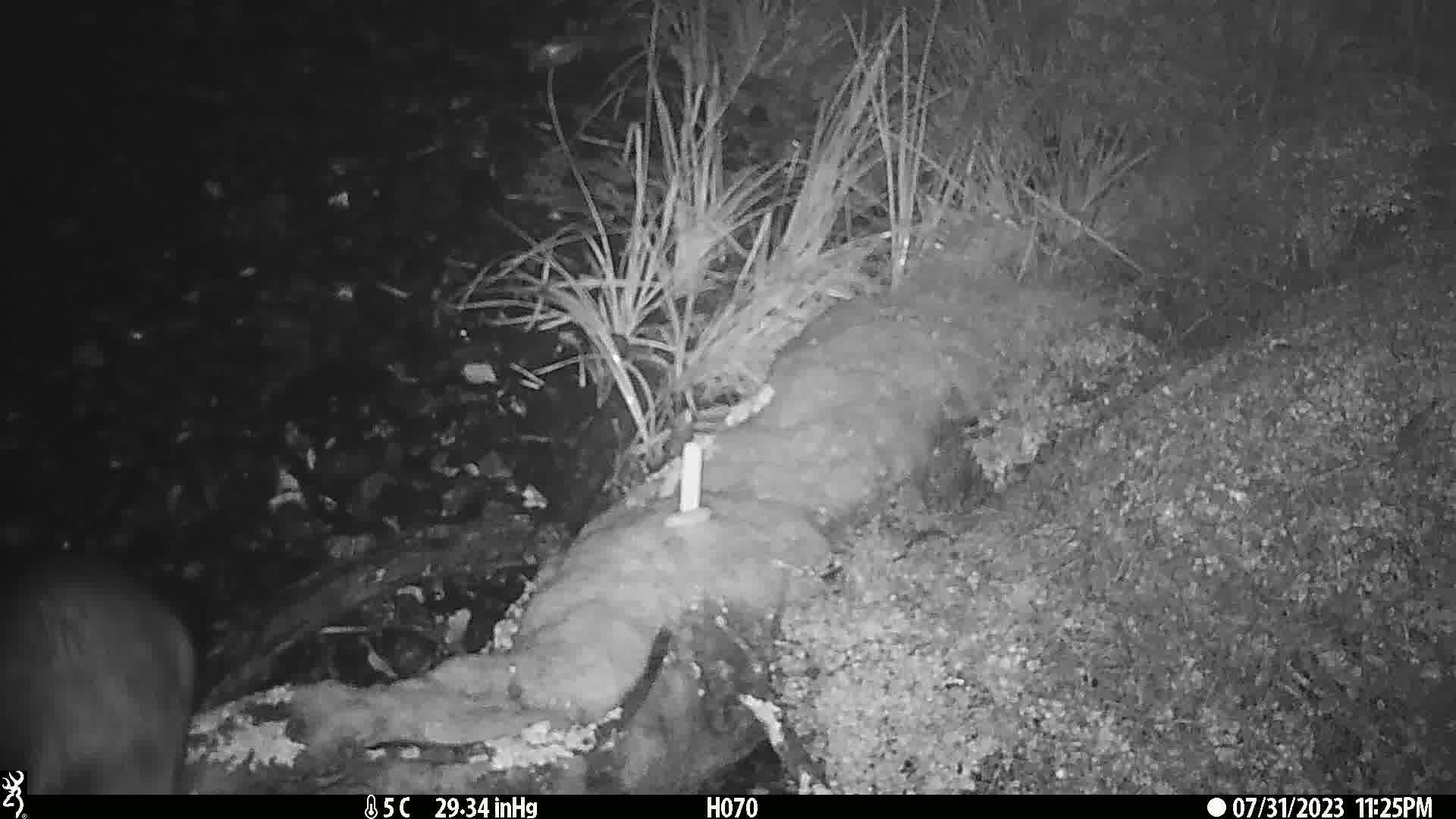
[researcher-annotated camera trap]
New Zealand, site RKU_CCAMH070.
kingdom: Animalia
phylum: Chordata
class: Mammalia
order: Diprotodontia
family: Phalangeridae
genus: Trichosurus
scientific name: Trichosurus vulpecula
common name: common brushtail possum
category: possum